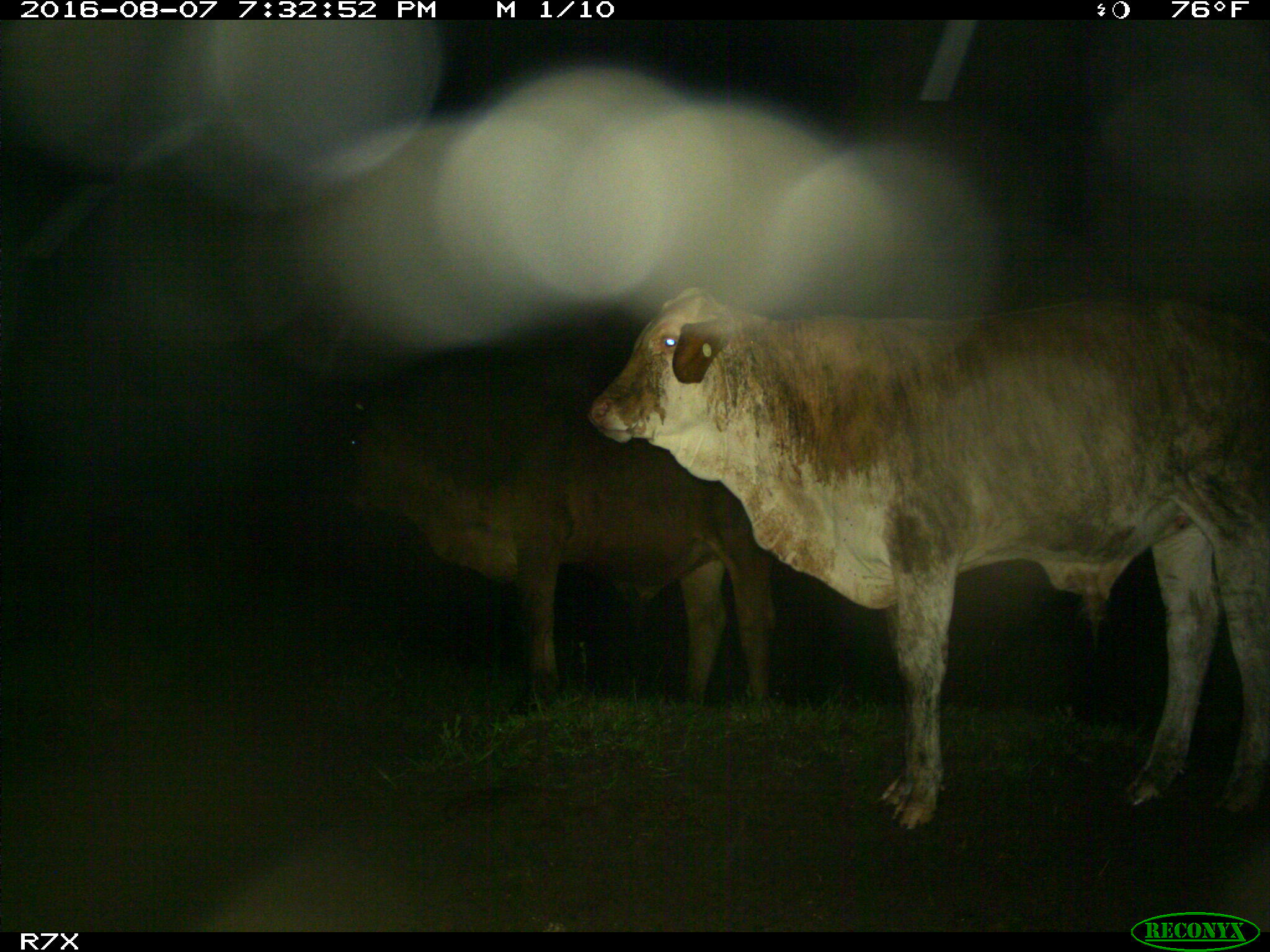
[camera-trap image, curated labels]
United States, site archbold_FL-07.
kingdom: Animalia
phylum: Chordata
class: Mammalia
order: Artiodactyla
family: Bovidae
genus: Bos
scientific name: Bos taurus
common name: domestic cow